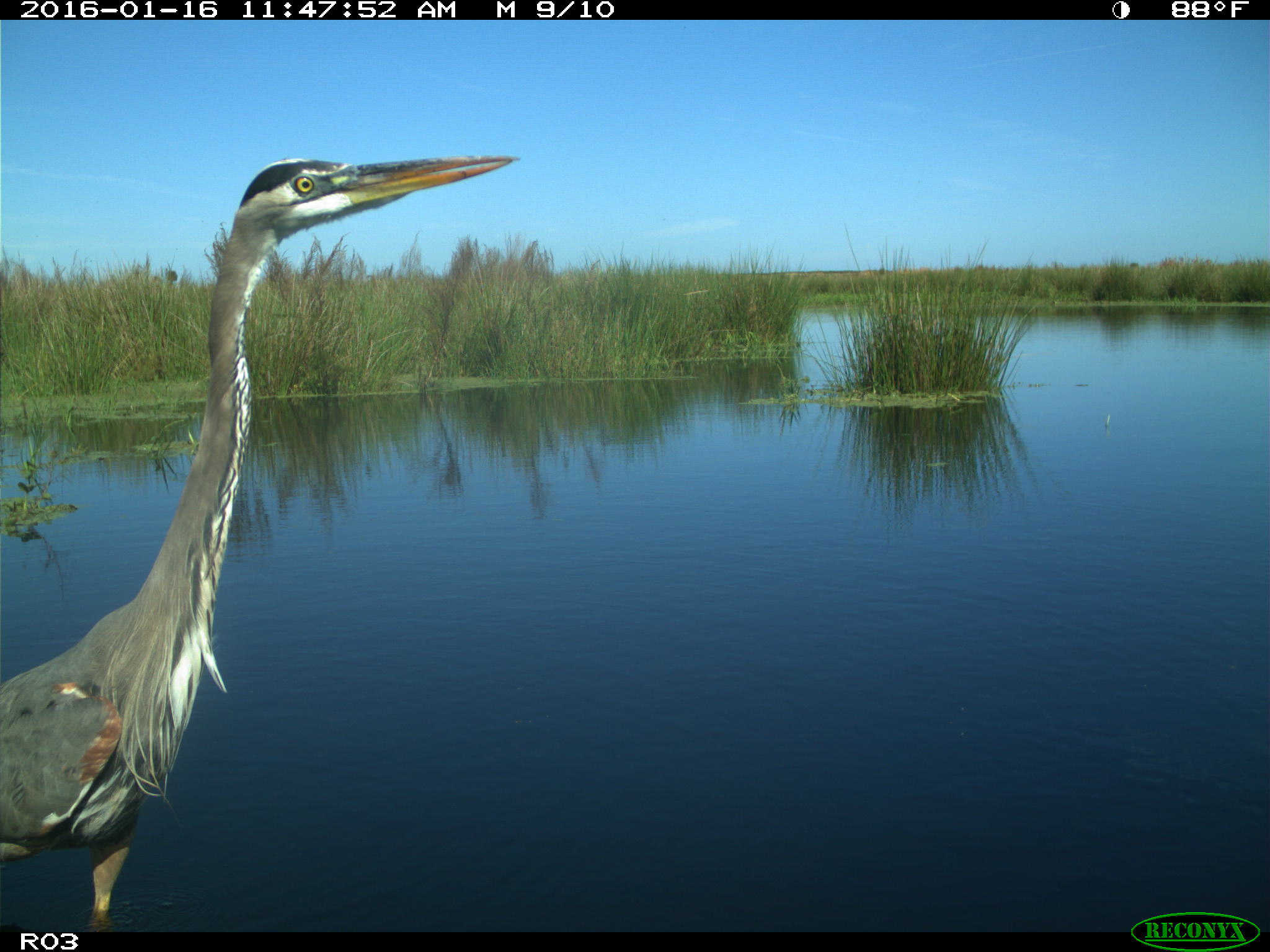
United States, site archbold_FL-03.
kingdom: Animalia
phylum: Chordata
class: Aves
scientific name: Aves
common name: birds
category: unidentified bird